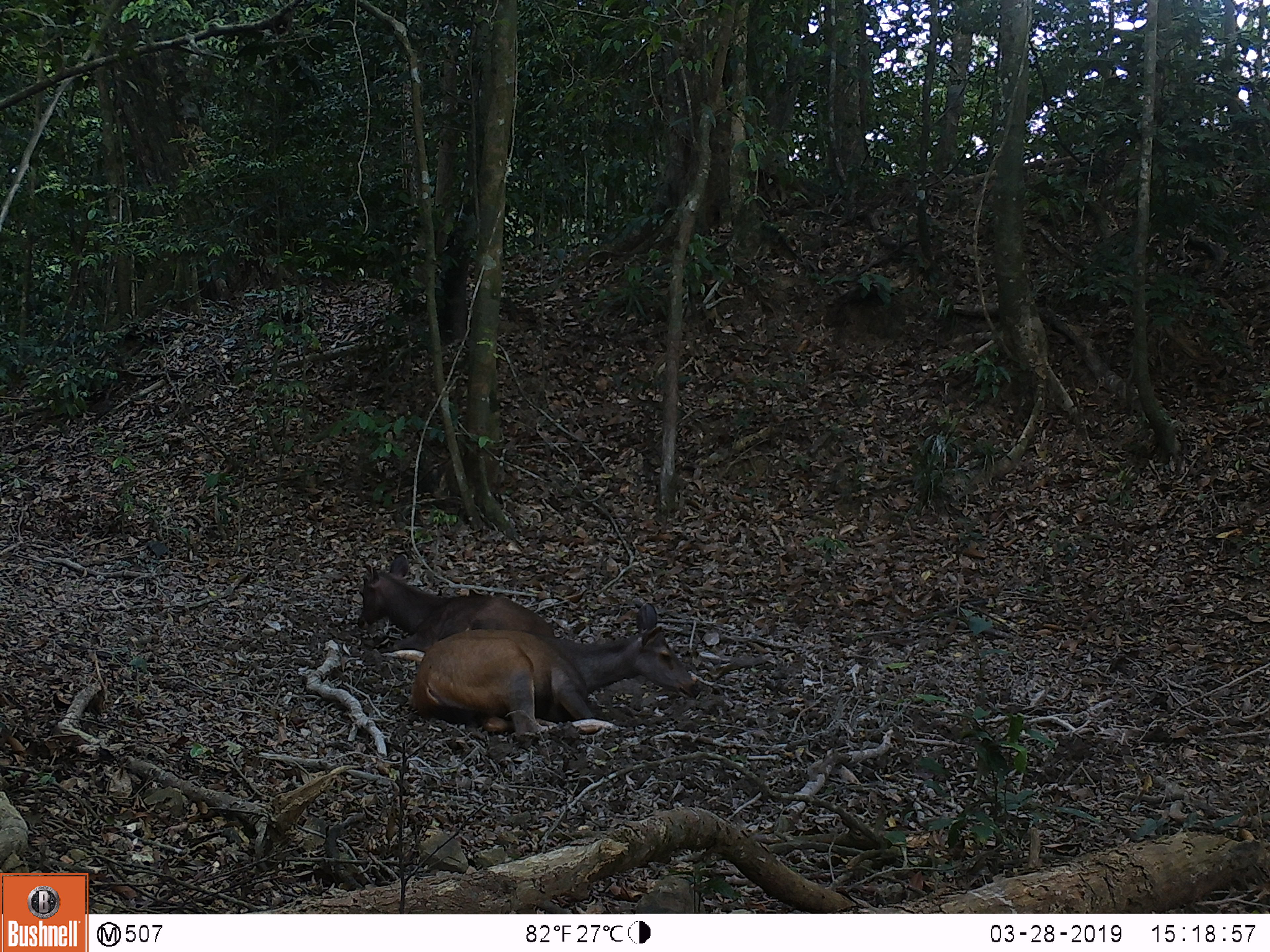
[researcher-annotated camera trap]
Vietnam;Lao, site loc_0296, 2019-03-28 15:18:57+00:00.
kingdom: Animalia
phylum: Chordata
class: Mammalia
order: Artiodactyla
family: Cervidae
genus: Rusa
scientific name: Rusa unicolor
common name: sambar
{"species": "sambar (Rusa unicolor)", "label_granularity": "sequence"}